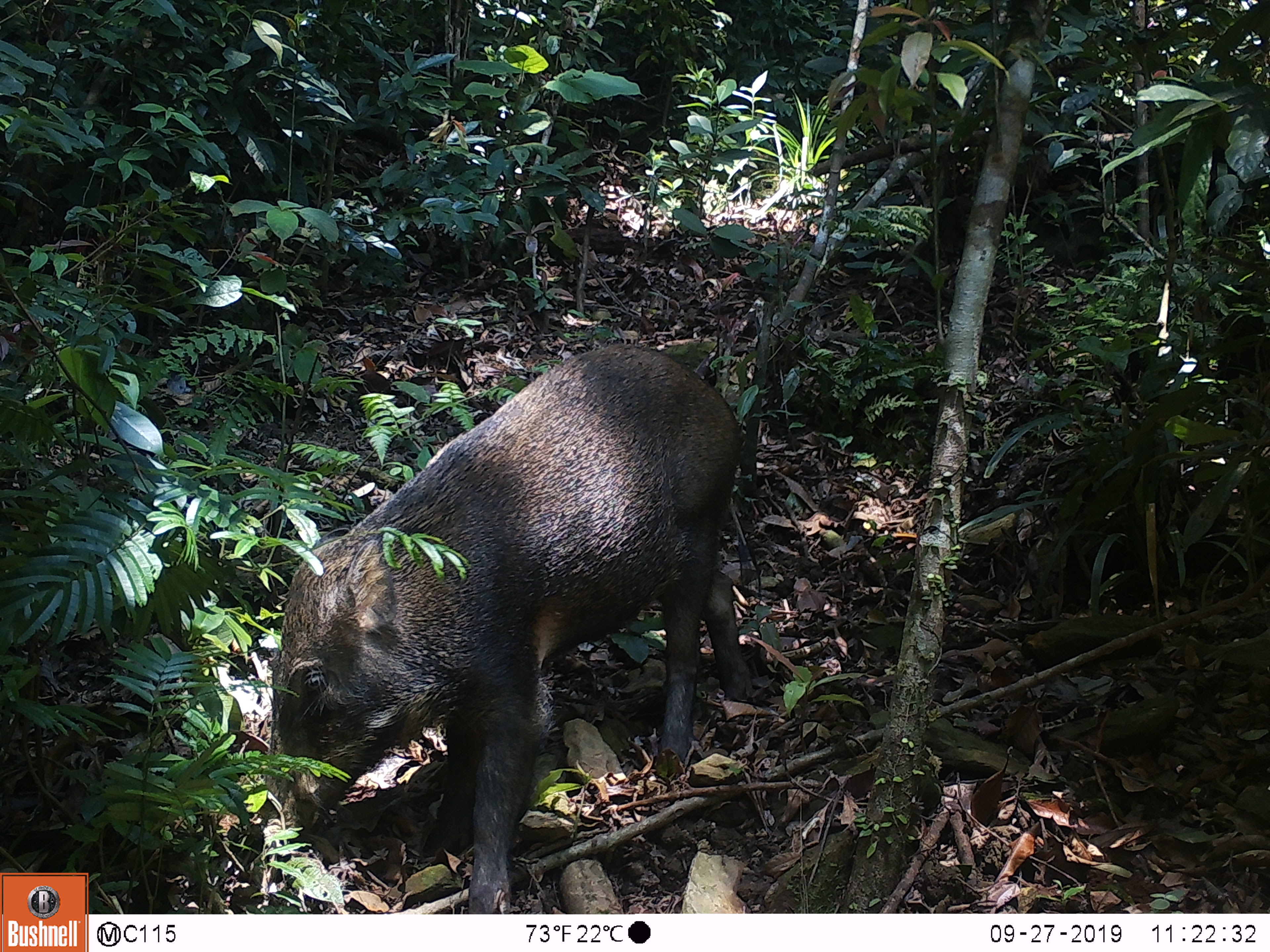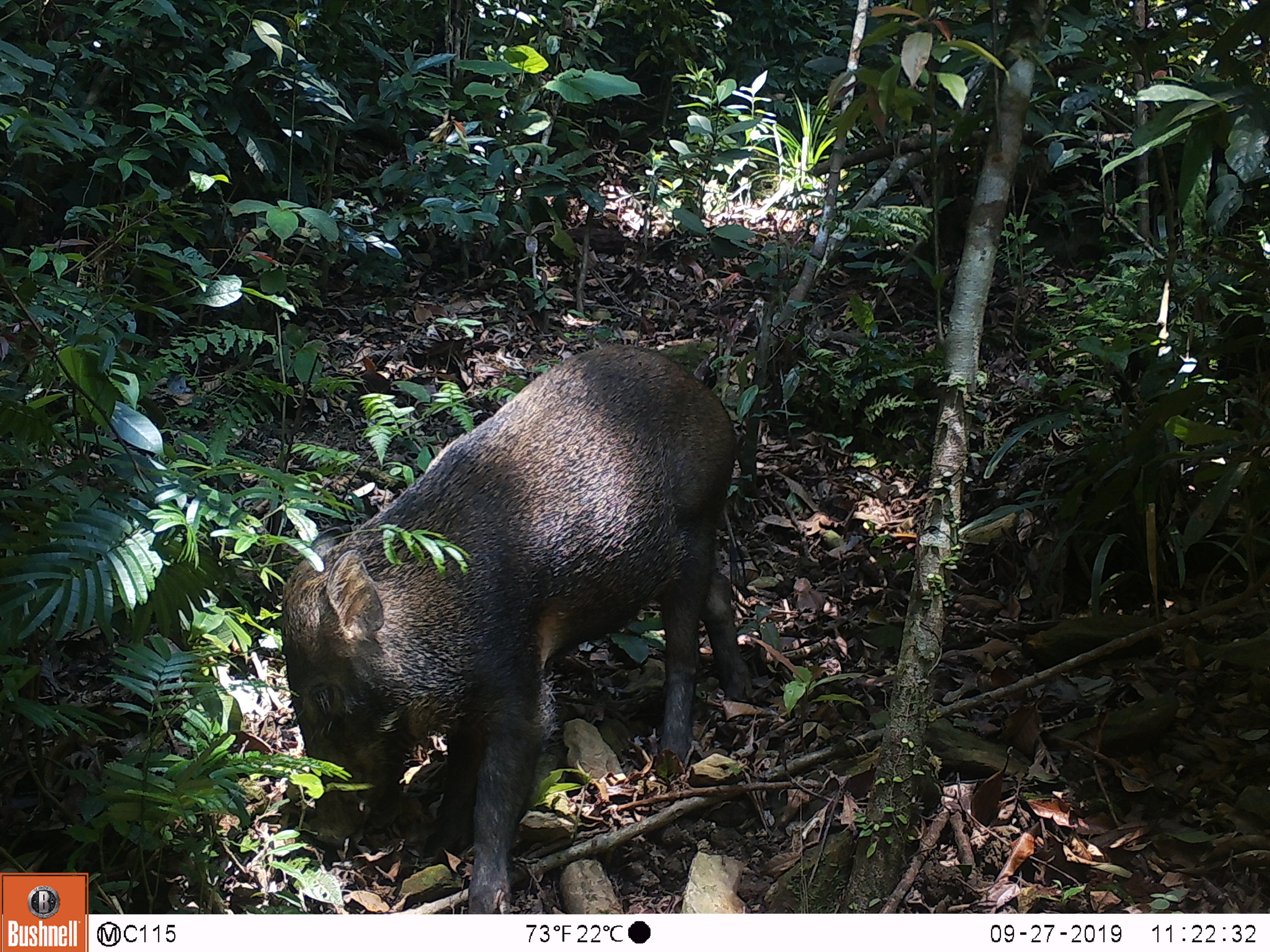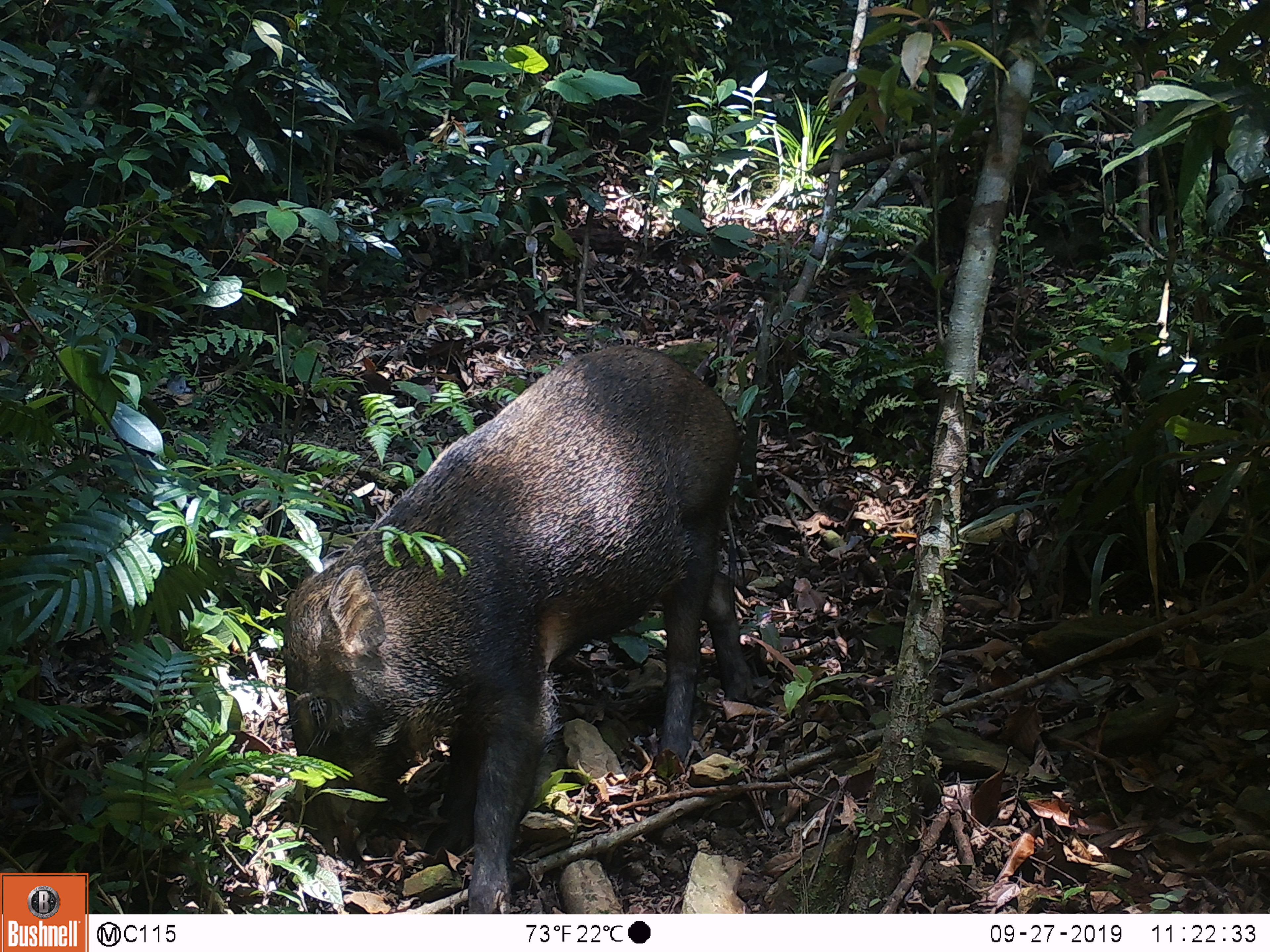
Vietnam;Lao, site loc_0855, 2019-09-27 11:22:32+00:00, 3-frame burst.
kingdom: Animalia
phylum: Chordata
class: Mammalia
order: Artiodactyla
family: Suidae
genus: Sus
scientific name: Sus scrofa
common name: eurasian wild pig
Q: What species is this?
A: Eurasian wild pig (Sus scrofa).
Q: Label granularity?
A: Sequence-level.